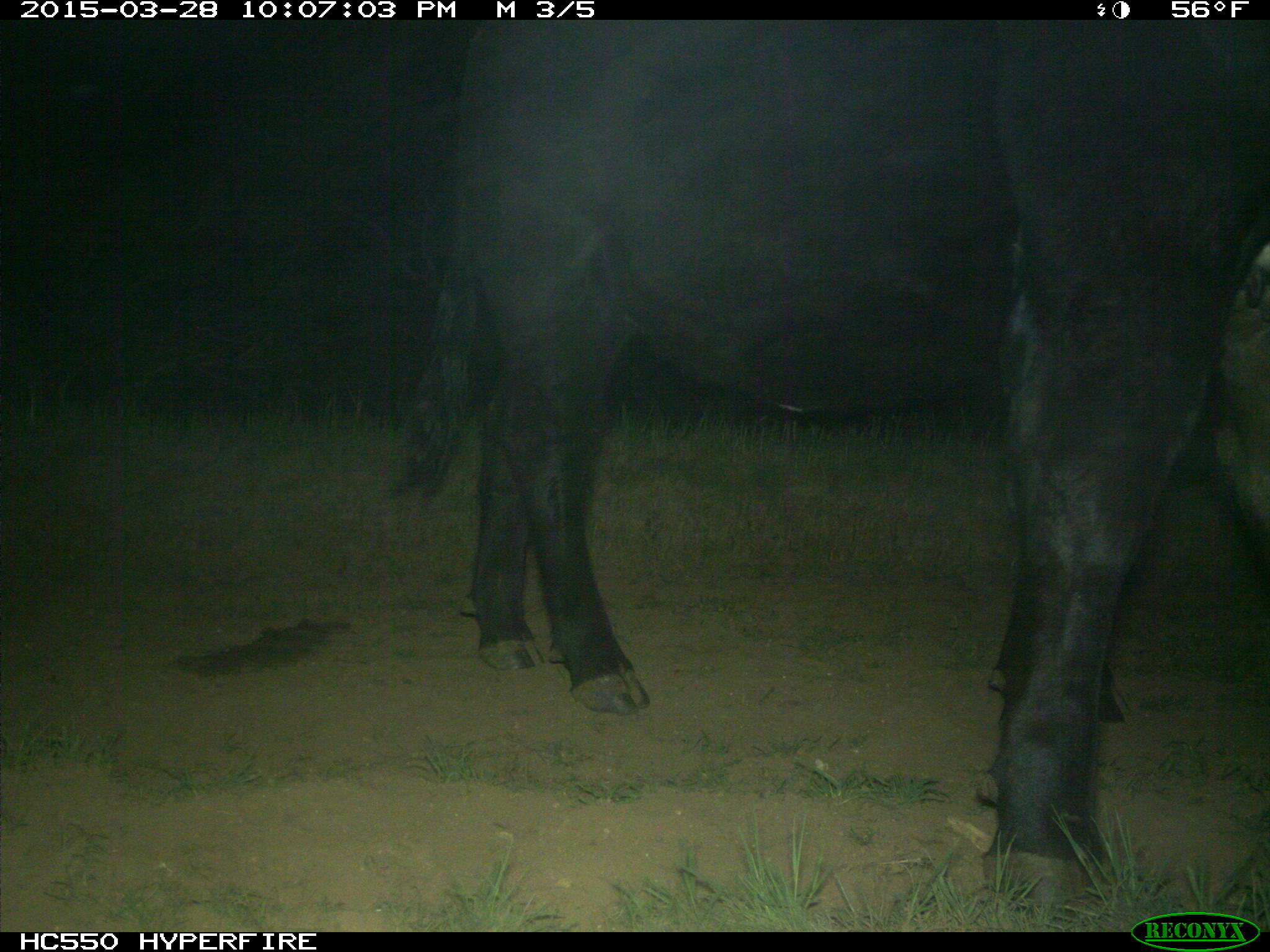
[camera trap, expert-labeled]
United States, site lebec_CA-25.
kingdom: Animalia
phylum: Chordata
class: Mammalia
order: Artiodactyla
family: Bovidae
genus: Bos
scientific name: Bos taurus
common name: domestic cow